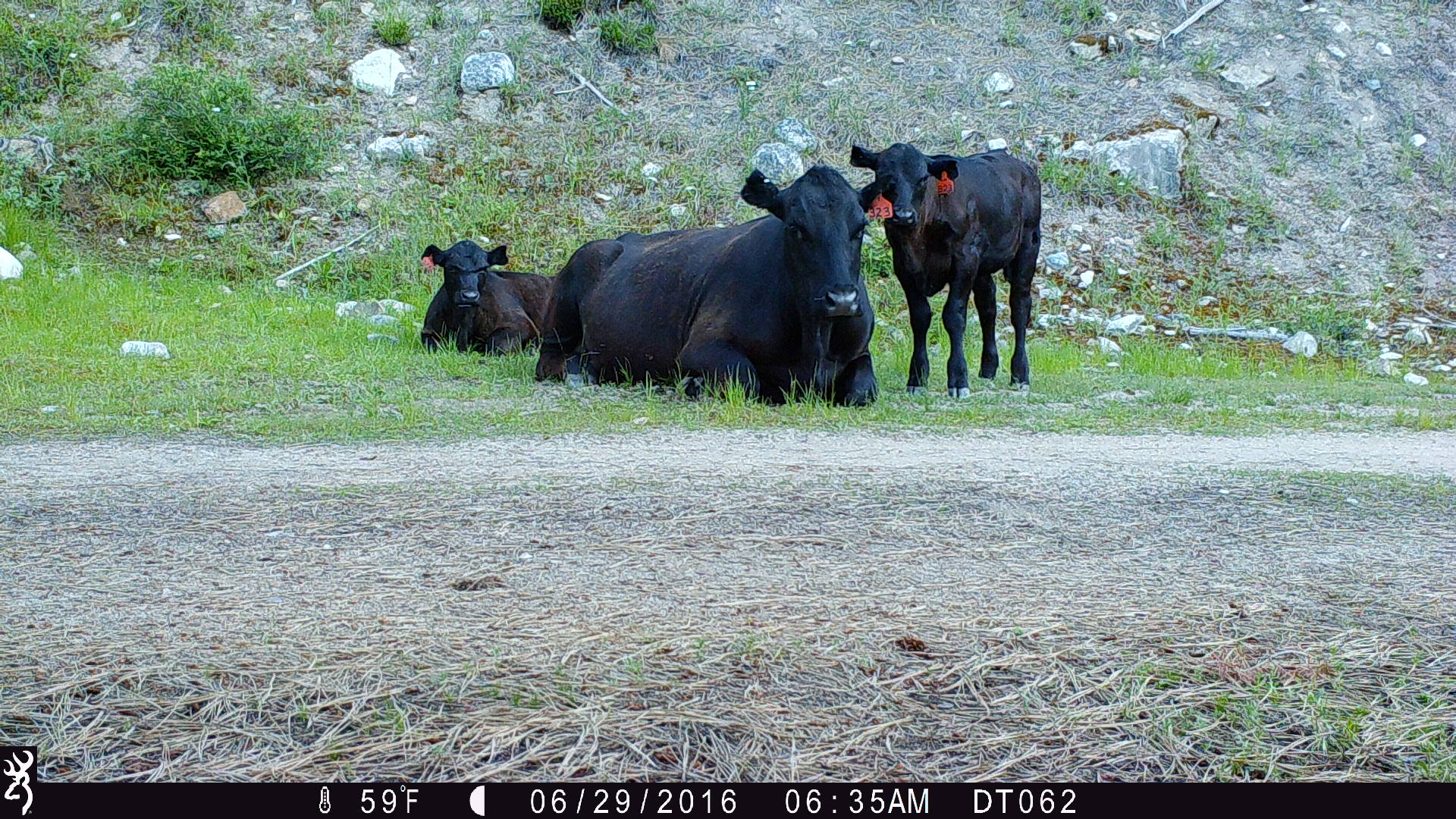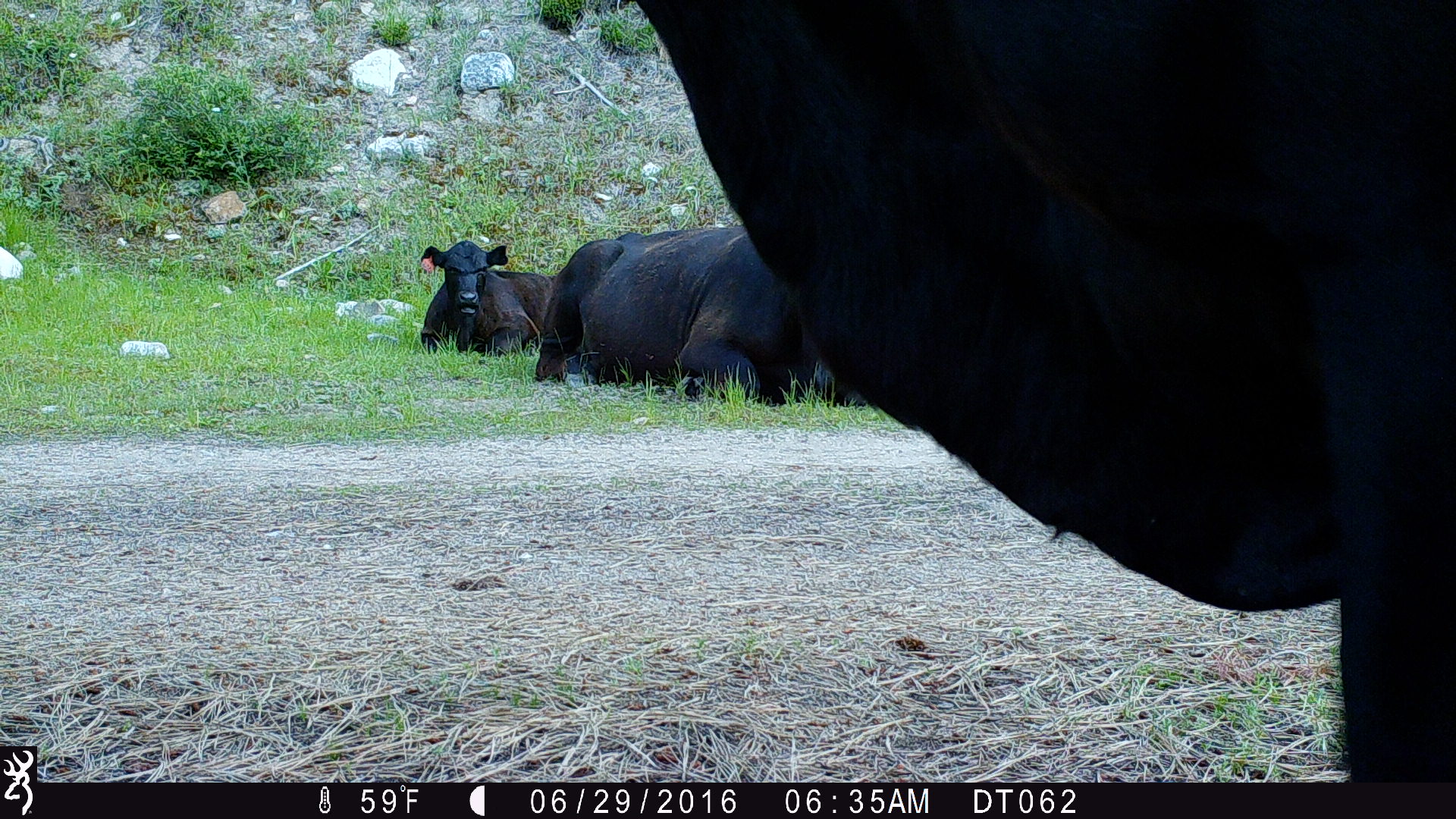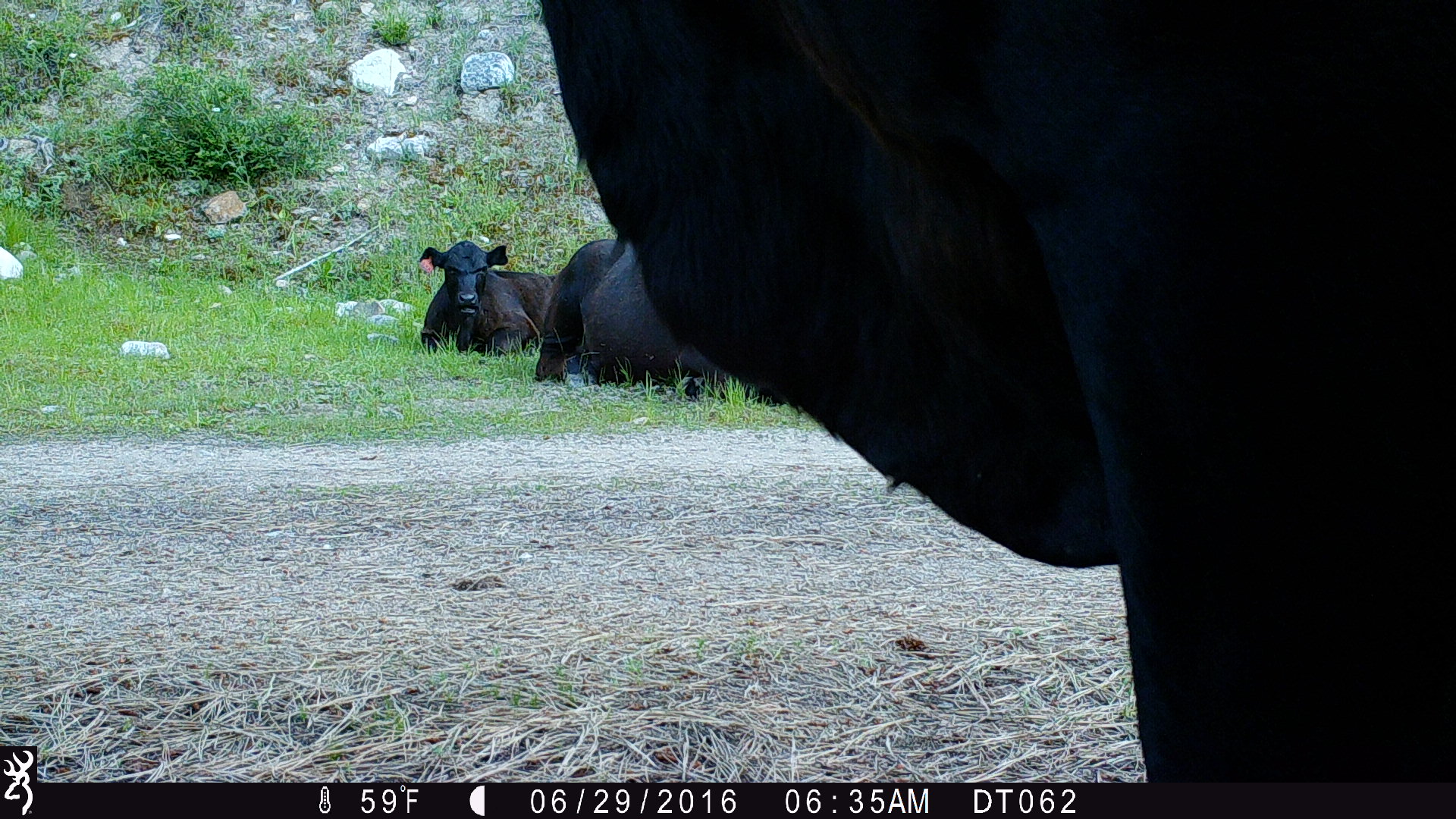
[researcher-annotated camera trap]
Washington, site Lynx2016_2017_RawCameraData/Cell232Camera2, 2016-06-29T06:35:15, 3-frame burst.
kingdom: Animalia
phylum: Chordata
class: Mammalia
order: Artiodactyla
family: Bovidae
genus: Bos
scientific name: Bos taurus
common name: domestic cattle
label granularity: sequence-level